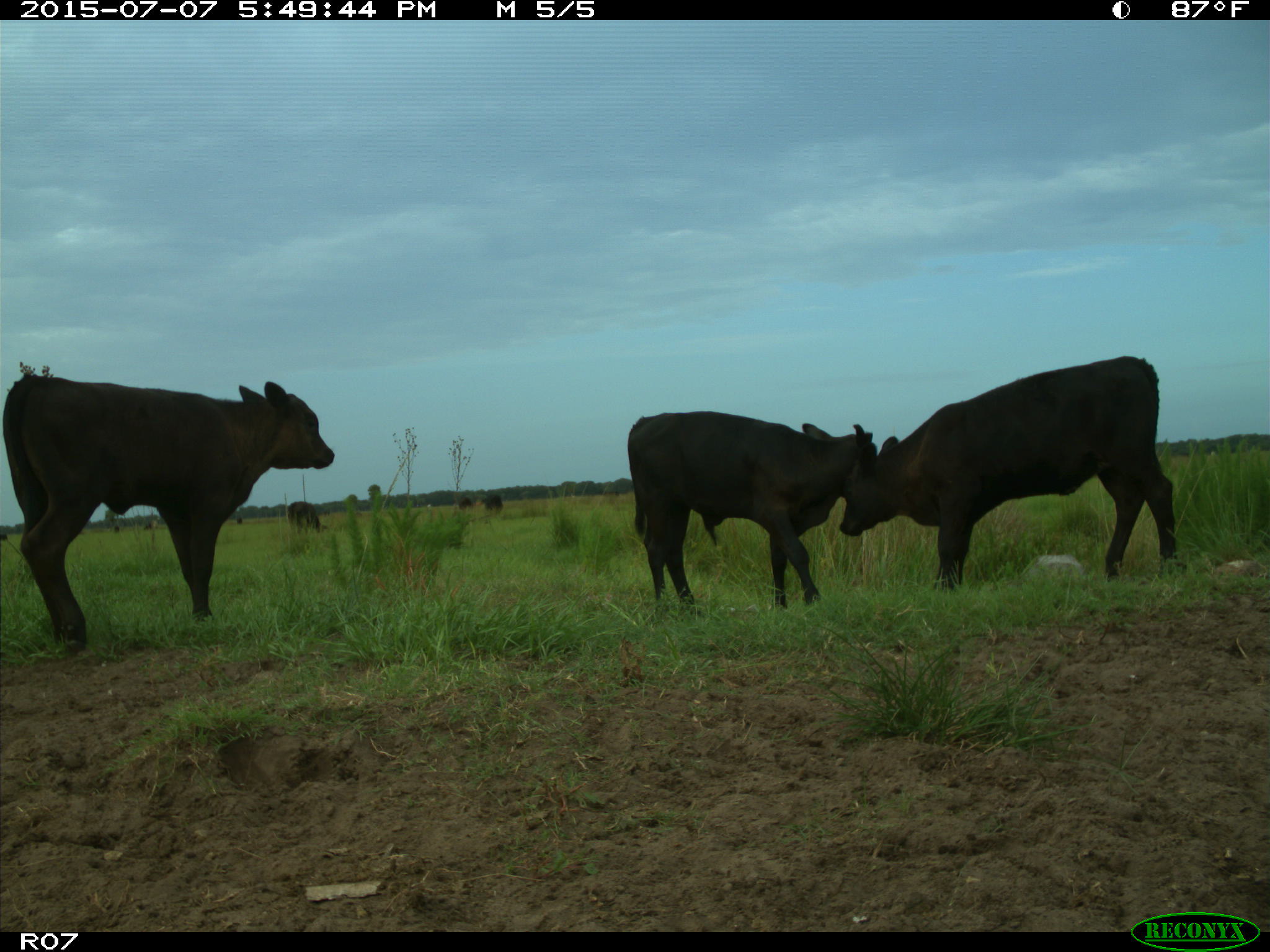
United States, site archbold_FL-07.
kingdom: Animalia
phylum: Chordata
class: Mammalia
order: Artiodactyla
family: Bovidae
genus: Bos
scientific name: Bos taurus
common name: domestic cow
Bos taurus (domestic cow).